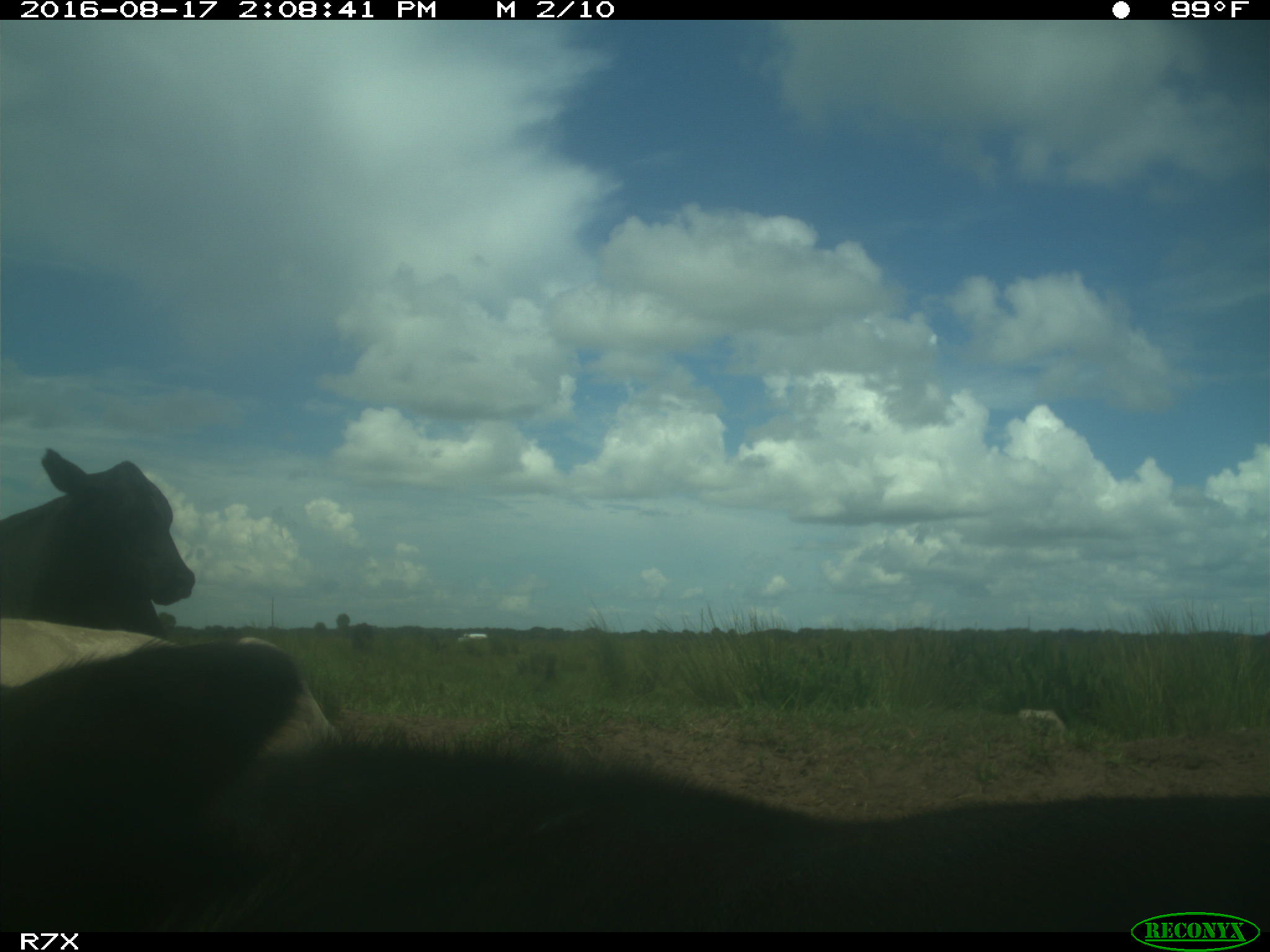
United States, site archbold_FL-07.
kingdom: Animalia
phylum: Chordata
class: Mammalia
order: Artiodactyla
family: Bovidae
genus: Bos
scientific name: Bos taurus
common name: domestic cow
Bos taurus (domestic cow).